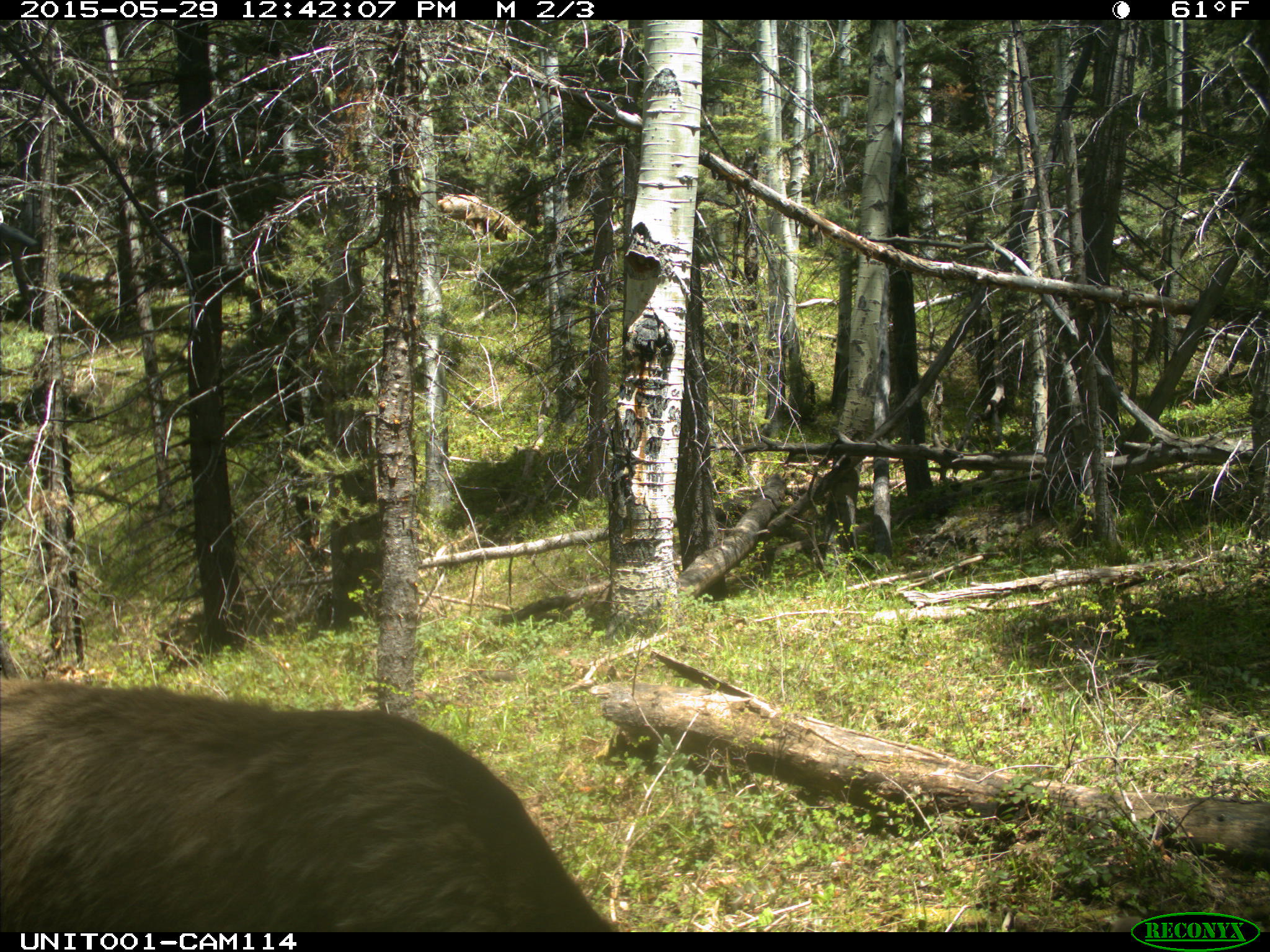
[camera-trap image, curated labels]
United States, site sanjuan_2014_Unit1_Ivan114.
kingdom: Animalia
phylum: Chordata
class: Mammalia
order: Artiodactyla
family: Cervidae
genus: Cervus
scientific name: Cervus elaphus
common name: red deer